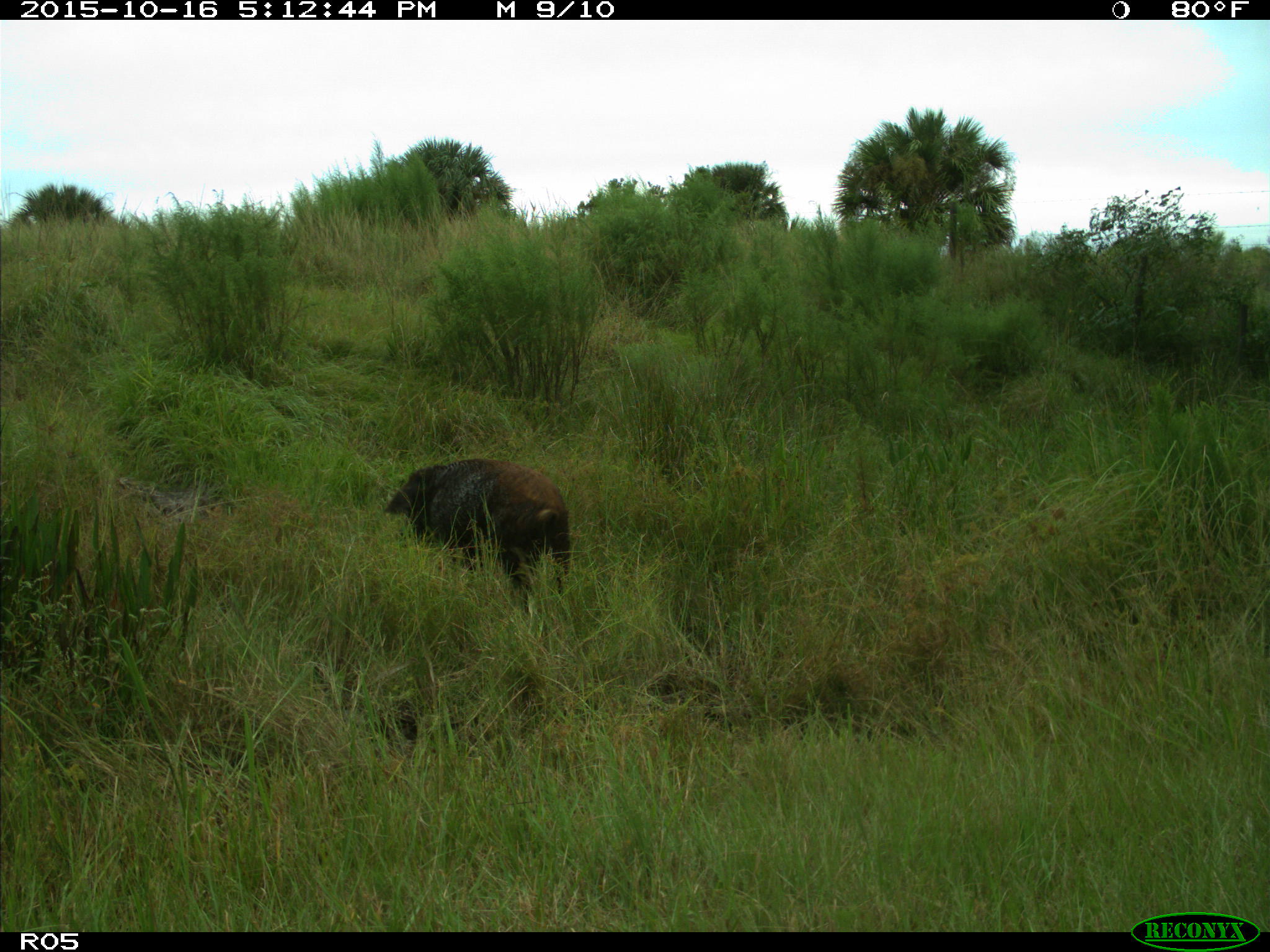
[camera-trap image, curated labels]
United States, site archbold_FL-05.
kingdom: Animalia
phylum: Chordata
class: Mammalia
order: Artiodactyla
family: Suidae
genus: Sus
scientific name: Sus scrofa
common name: wild boar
Sus scrofa (wild boar).